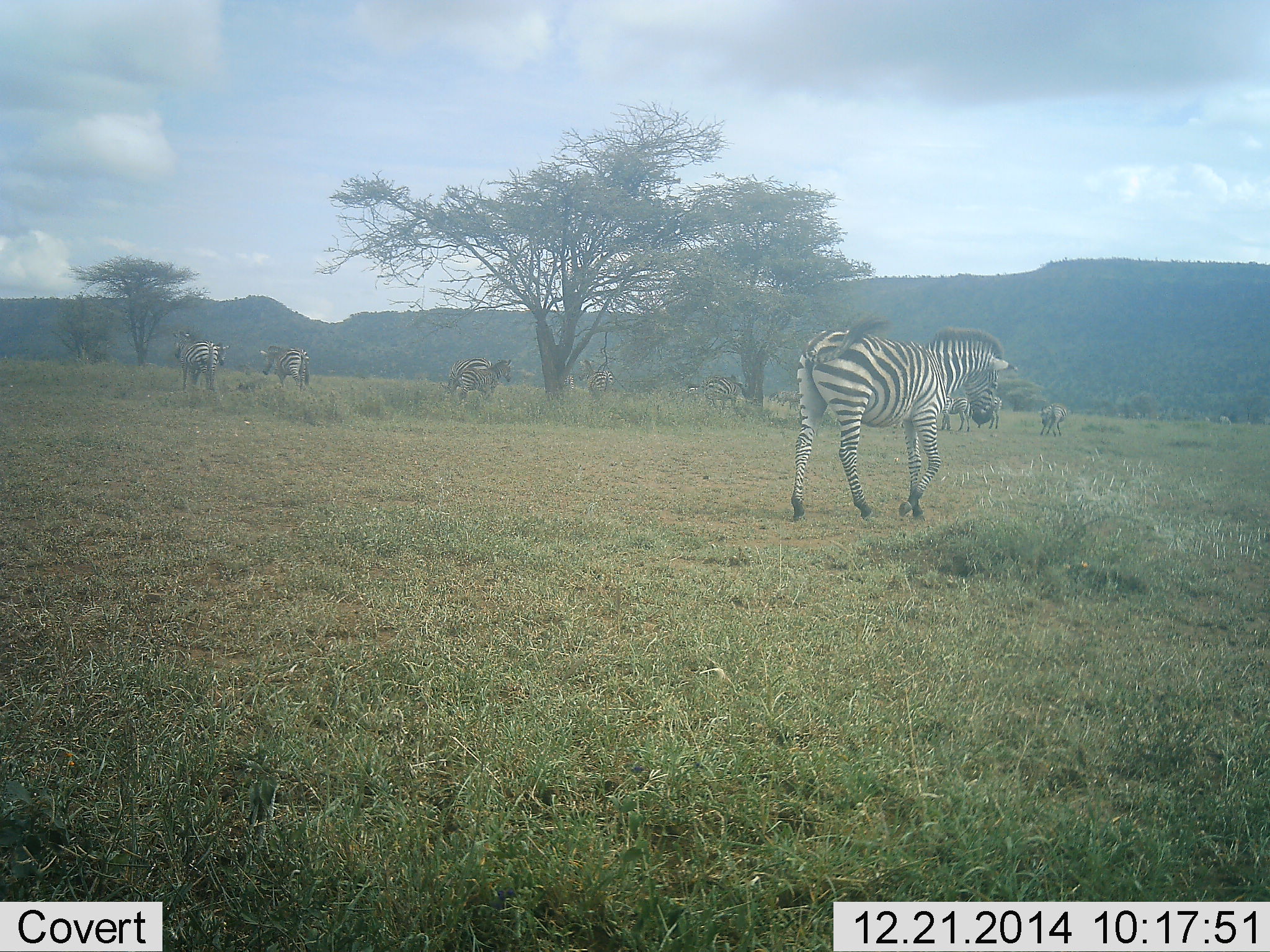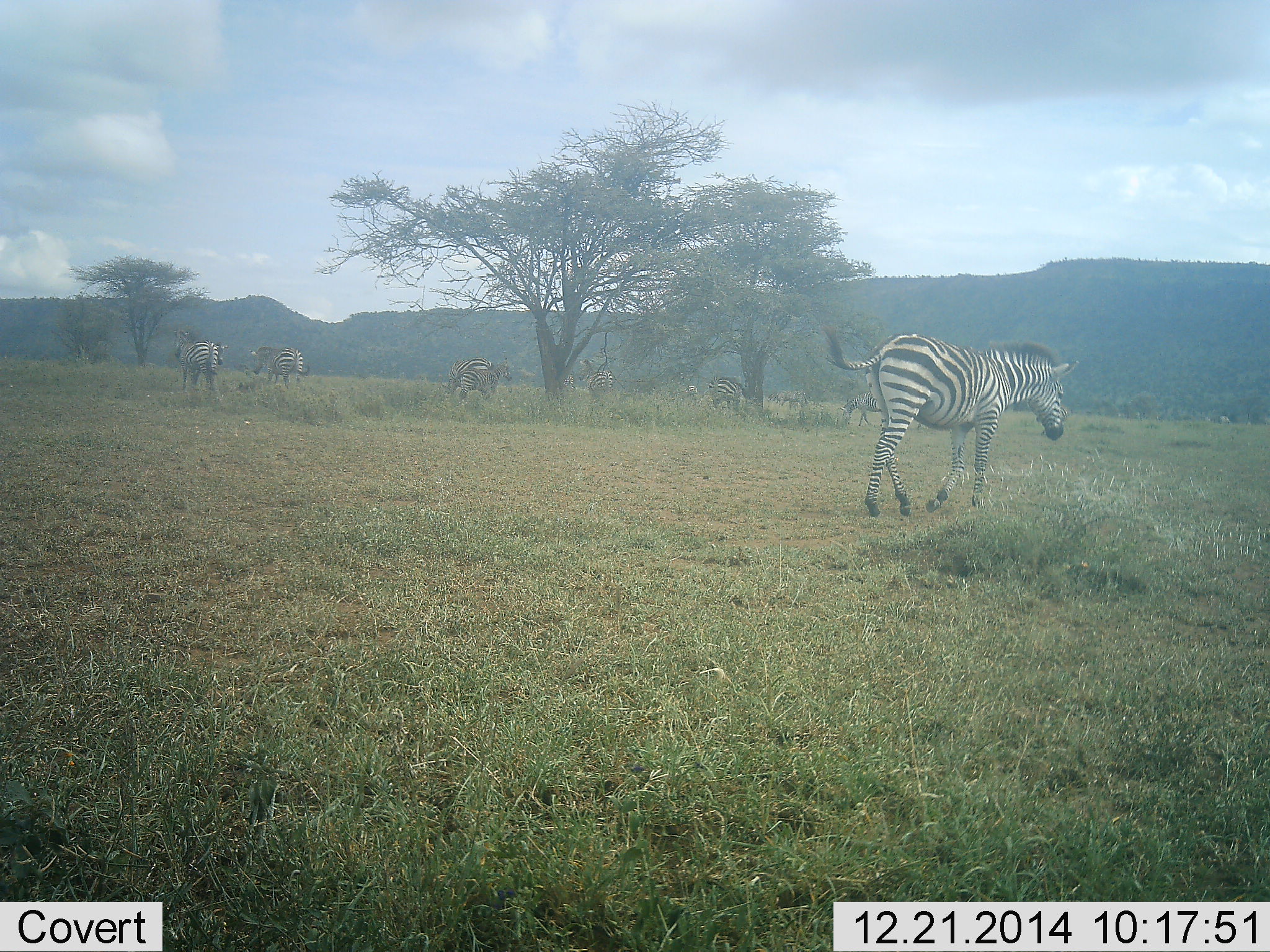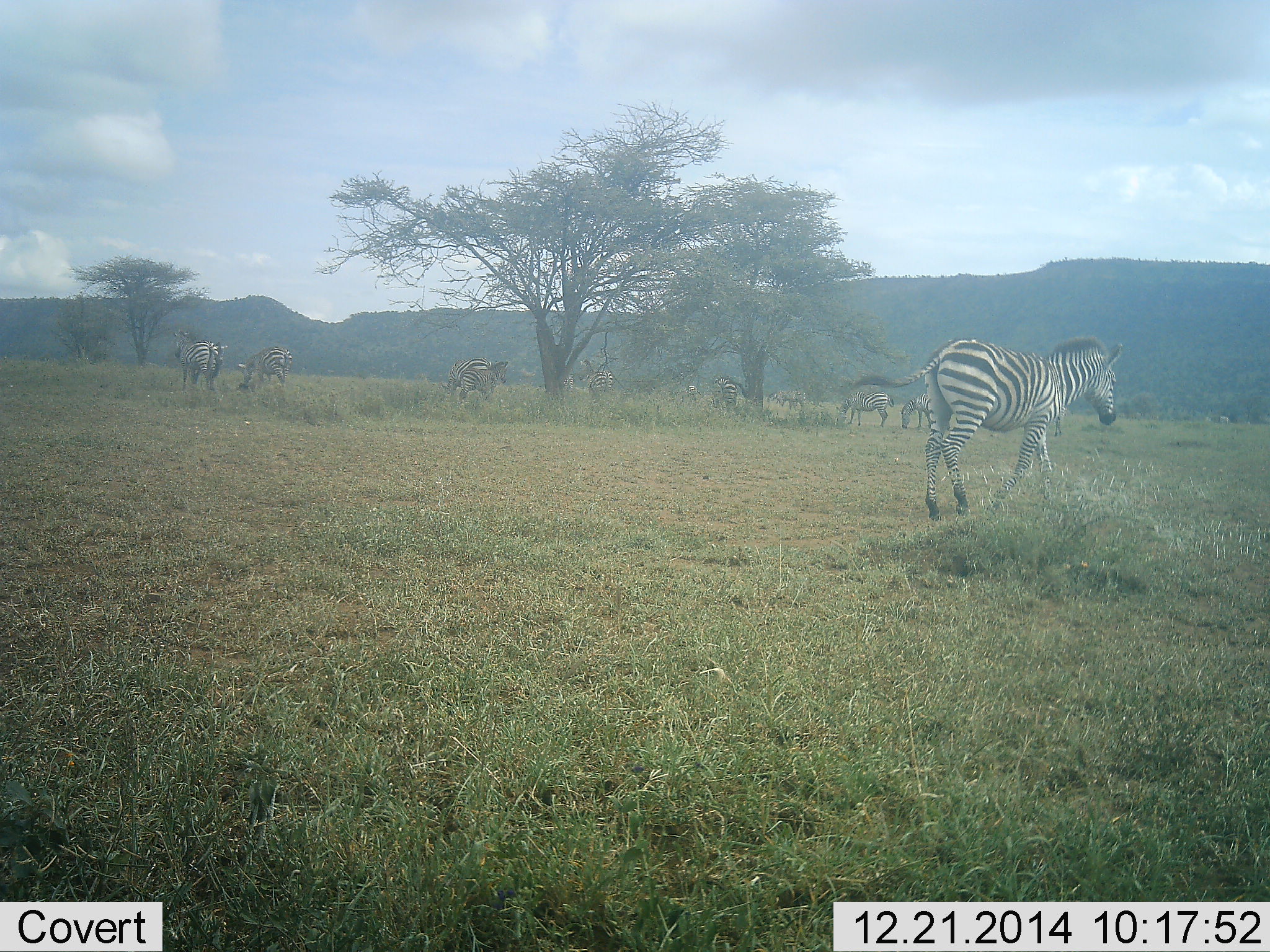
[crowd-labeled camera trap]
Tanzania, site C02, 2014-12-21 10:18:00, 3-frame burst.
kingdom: Animalia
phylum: Chordata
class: Mammalia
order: Perissodactyla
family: Equidae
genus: Equus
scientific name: Equus quagga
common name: plains zebra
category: zebra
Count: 7.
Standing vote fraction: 60%.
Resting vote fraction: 0%.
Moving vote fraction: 100%.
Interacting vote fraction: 0%.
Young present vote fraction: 0%.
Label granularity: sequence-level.